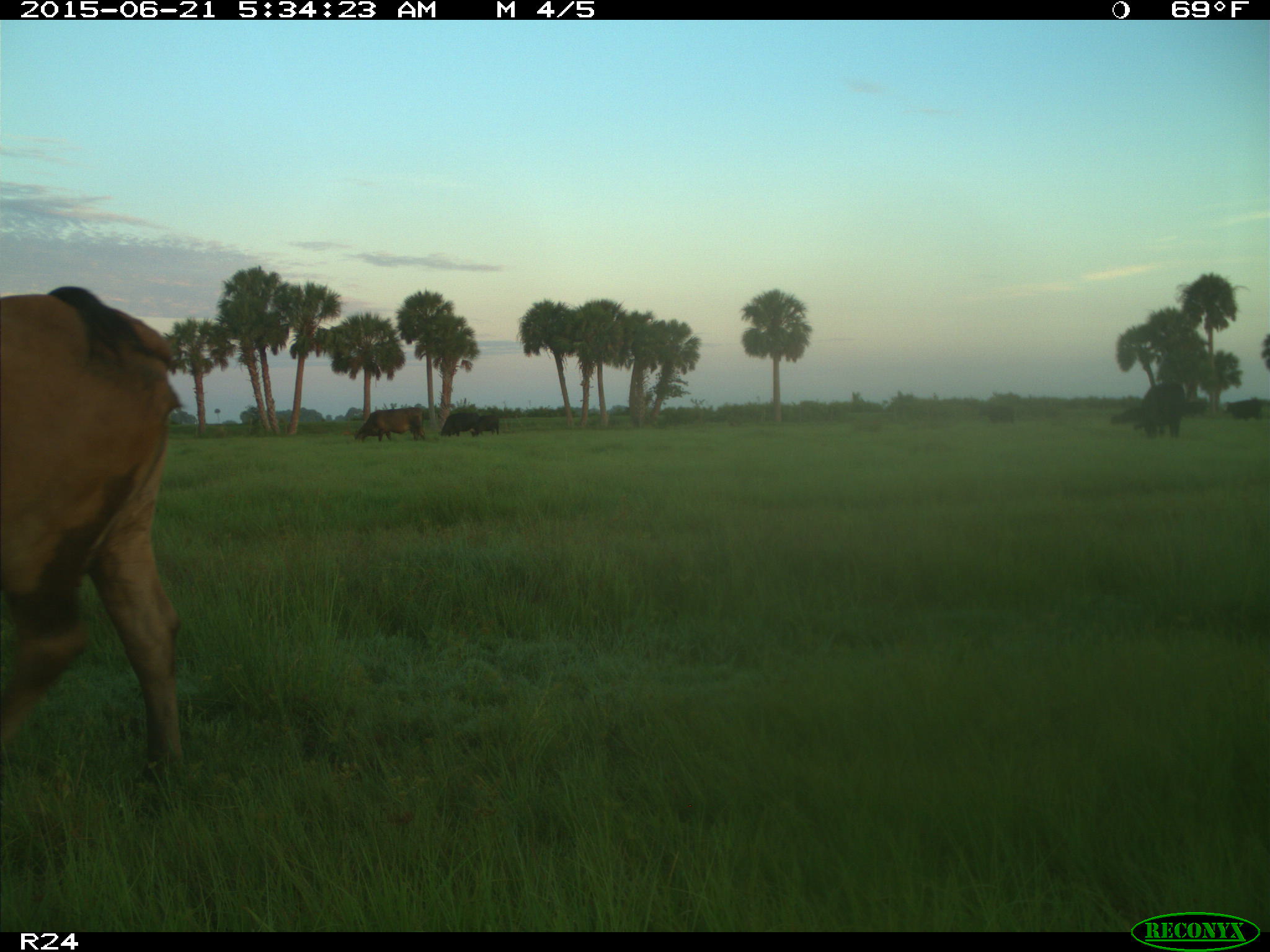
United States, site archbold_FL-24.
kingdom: Animalia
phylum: Chordata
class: Mammalia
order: Artiodactyla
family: Bovidae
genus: Bos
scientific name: Bos taurus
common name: domestic cow